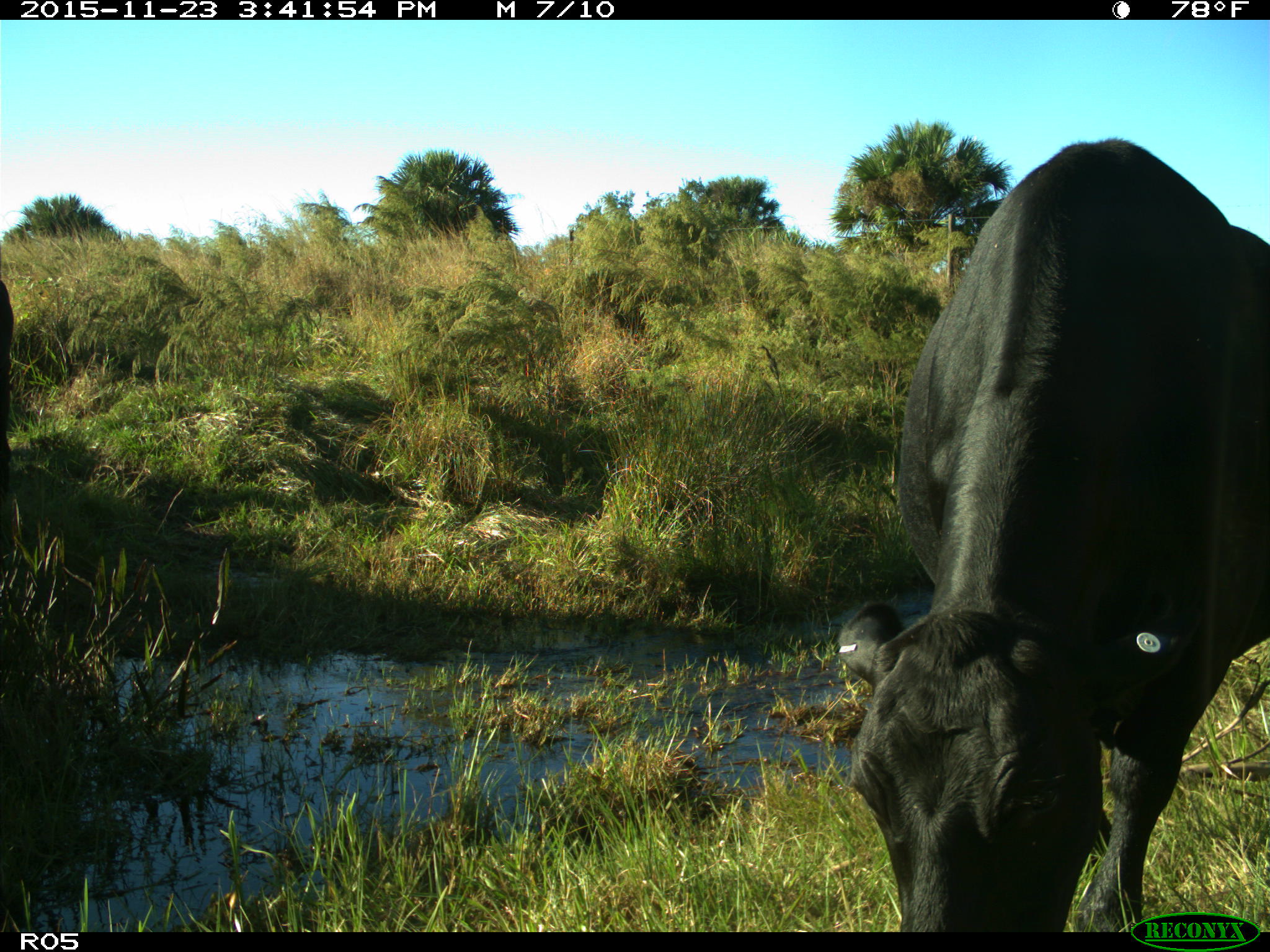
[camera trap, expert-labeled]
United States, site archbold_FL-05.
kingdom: Animalia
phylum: Chordata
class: Mammalia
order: Artiodactyla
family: Bovidae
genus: Bos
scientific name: Bos taurus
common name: domestic cow